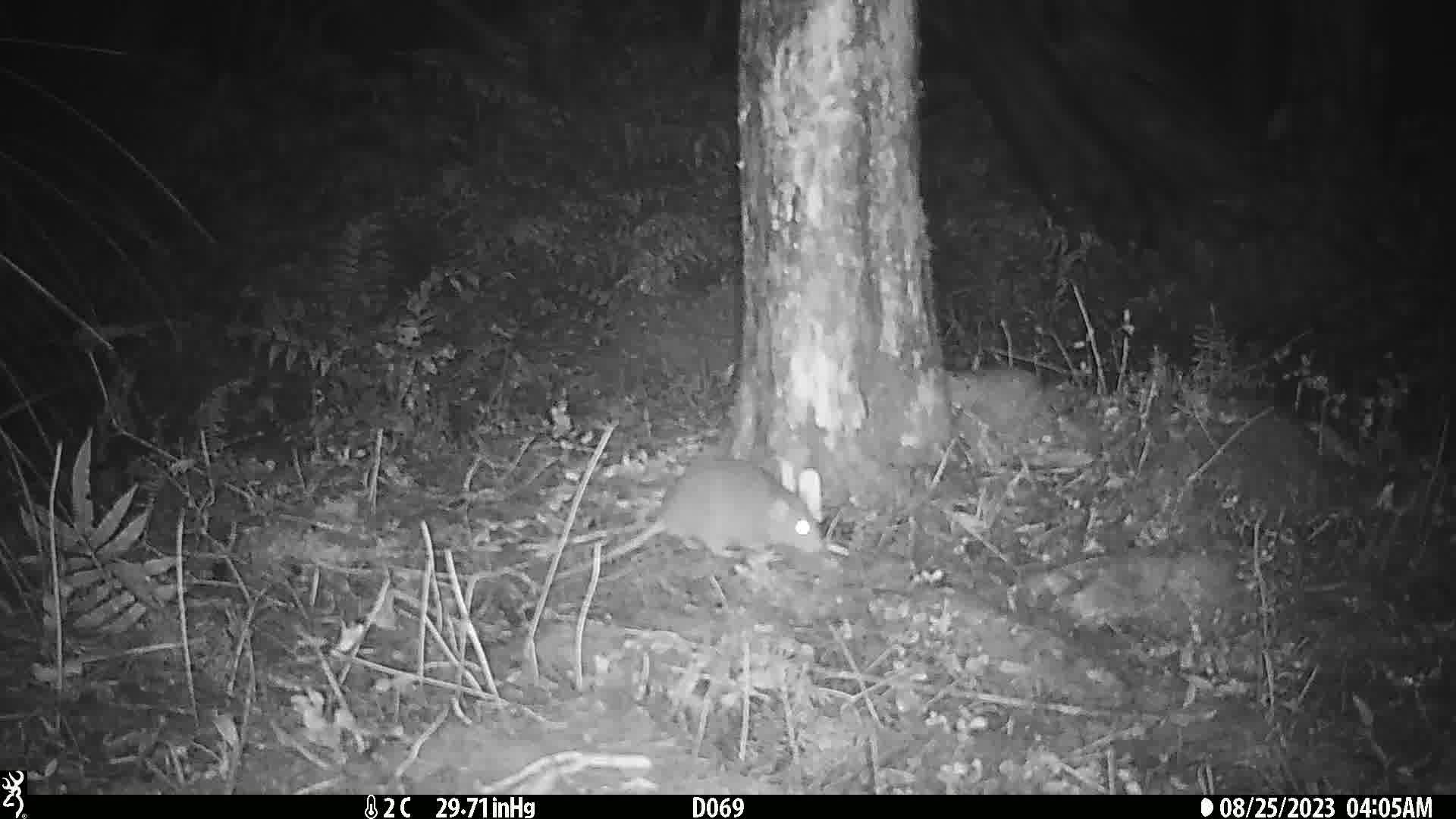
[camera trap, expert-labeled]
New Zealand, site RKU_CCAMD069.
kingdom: Animalia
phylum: Chordata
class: Mammalia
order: Rodentia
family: Muridae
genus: Rattus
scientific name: Rattus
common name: rat